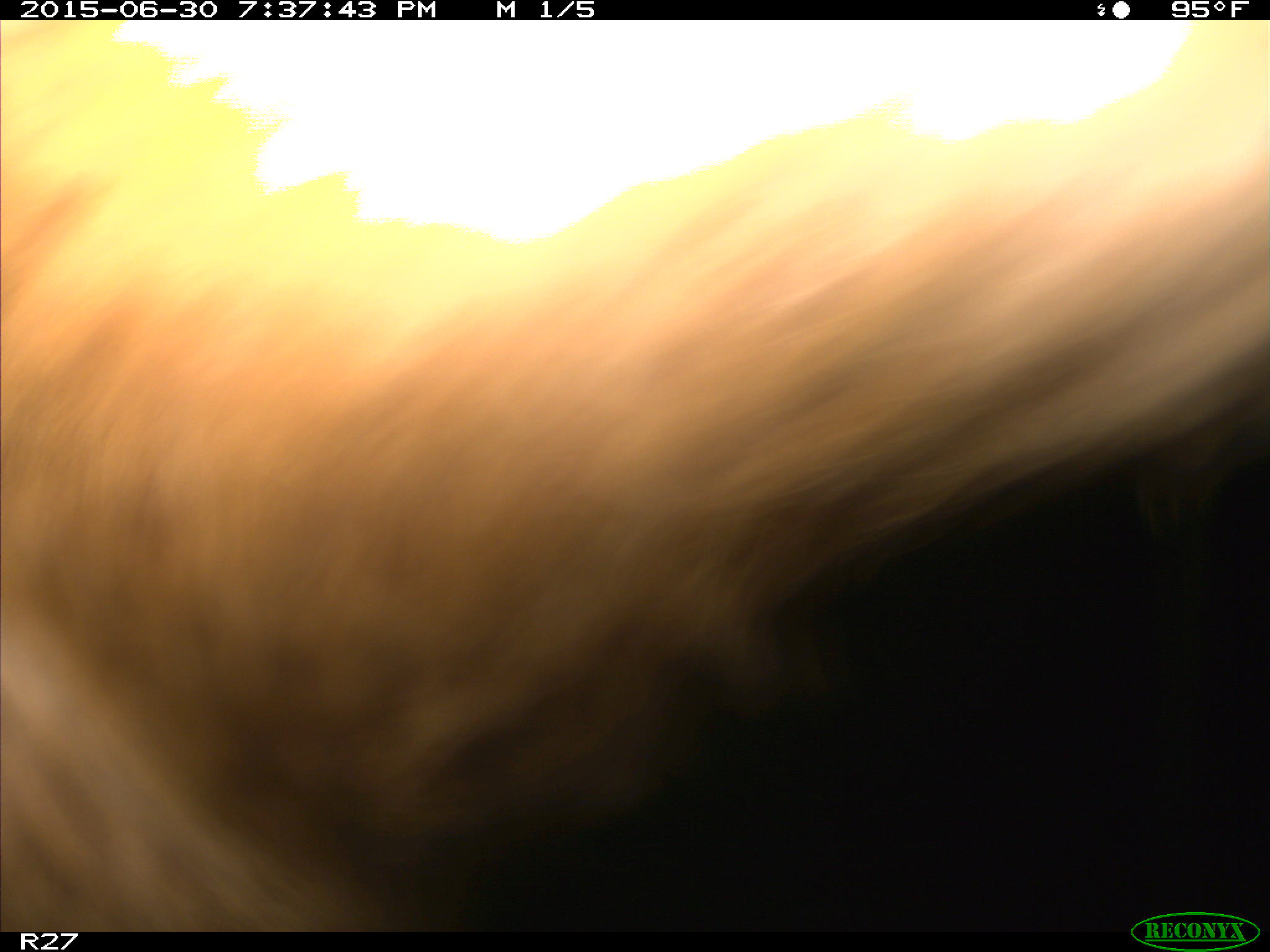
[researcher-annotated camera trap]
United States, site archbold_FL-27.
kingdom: Animalia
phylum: Chordata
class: Mammalia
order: Artiodactyla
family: Bovidae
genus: Bos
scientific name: Bos taurus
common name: domestic cow